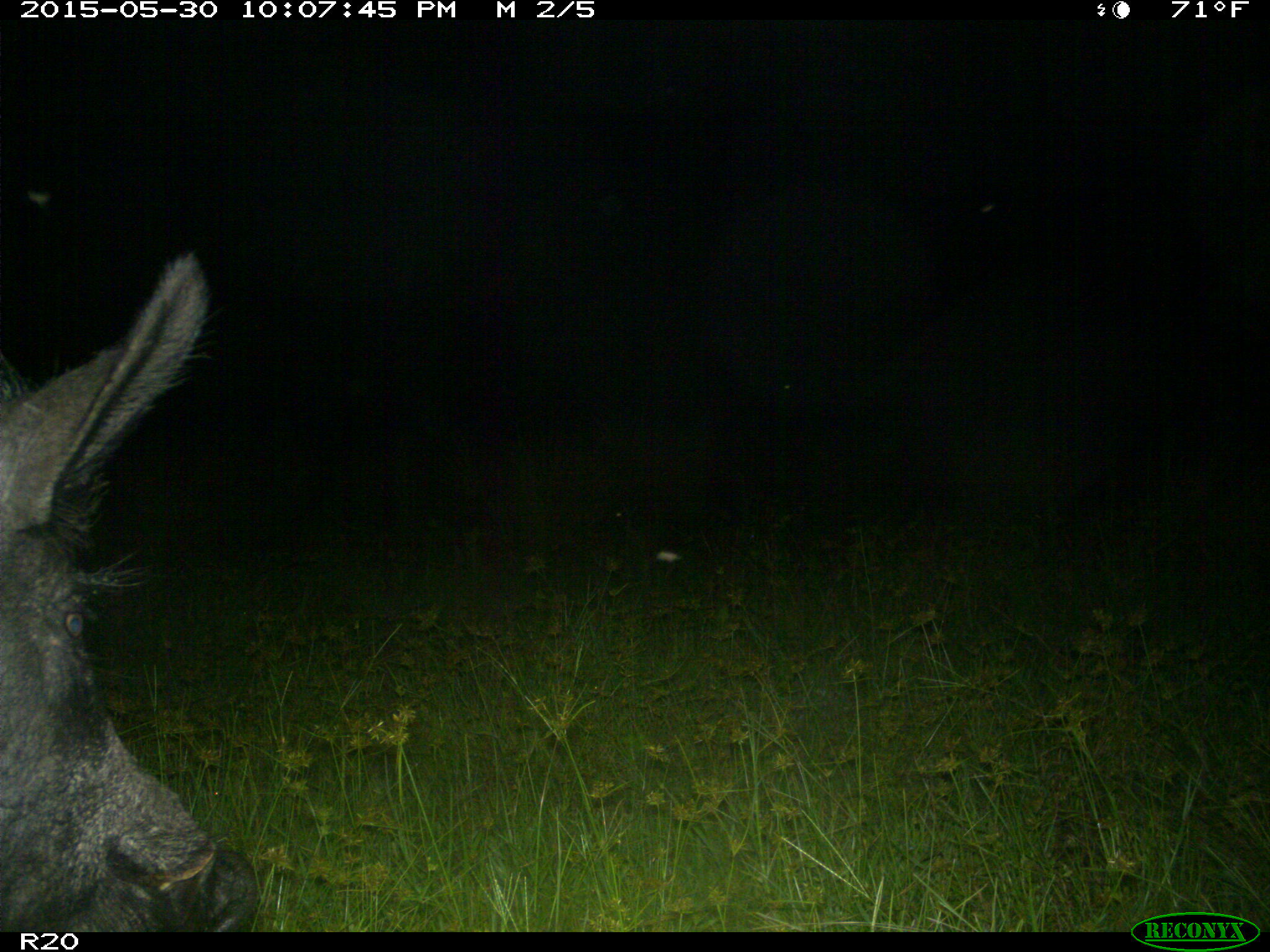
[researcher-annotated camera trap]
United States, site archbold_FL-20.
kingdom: Animalia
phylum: Chordata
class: Mammalia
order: Artiodactyla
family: Suidae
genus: Sus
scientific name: Sus scrofa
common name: wild boar